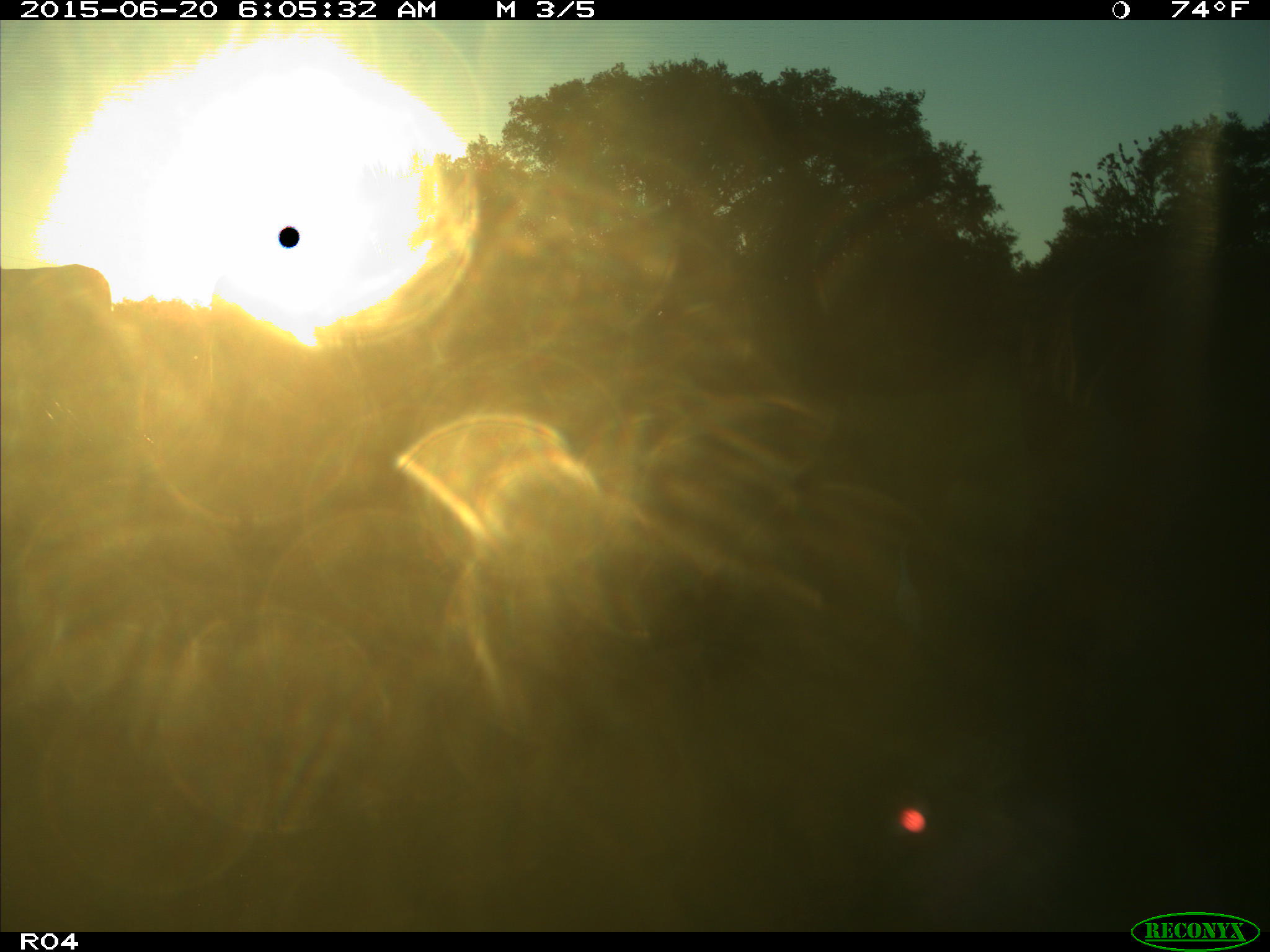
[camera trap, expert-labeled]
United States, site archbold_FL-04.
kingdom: Animalia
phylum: Chordata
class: Mammalia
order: Artiodactyla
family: Bovidae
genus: Bos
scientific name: Bos taurus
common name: domestic cow